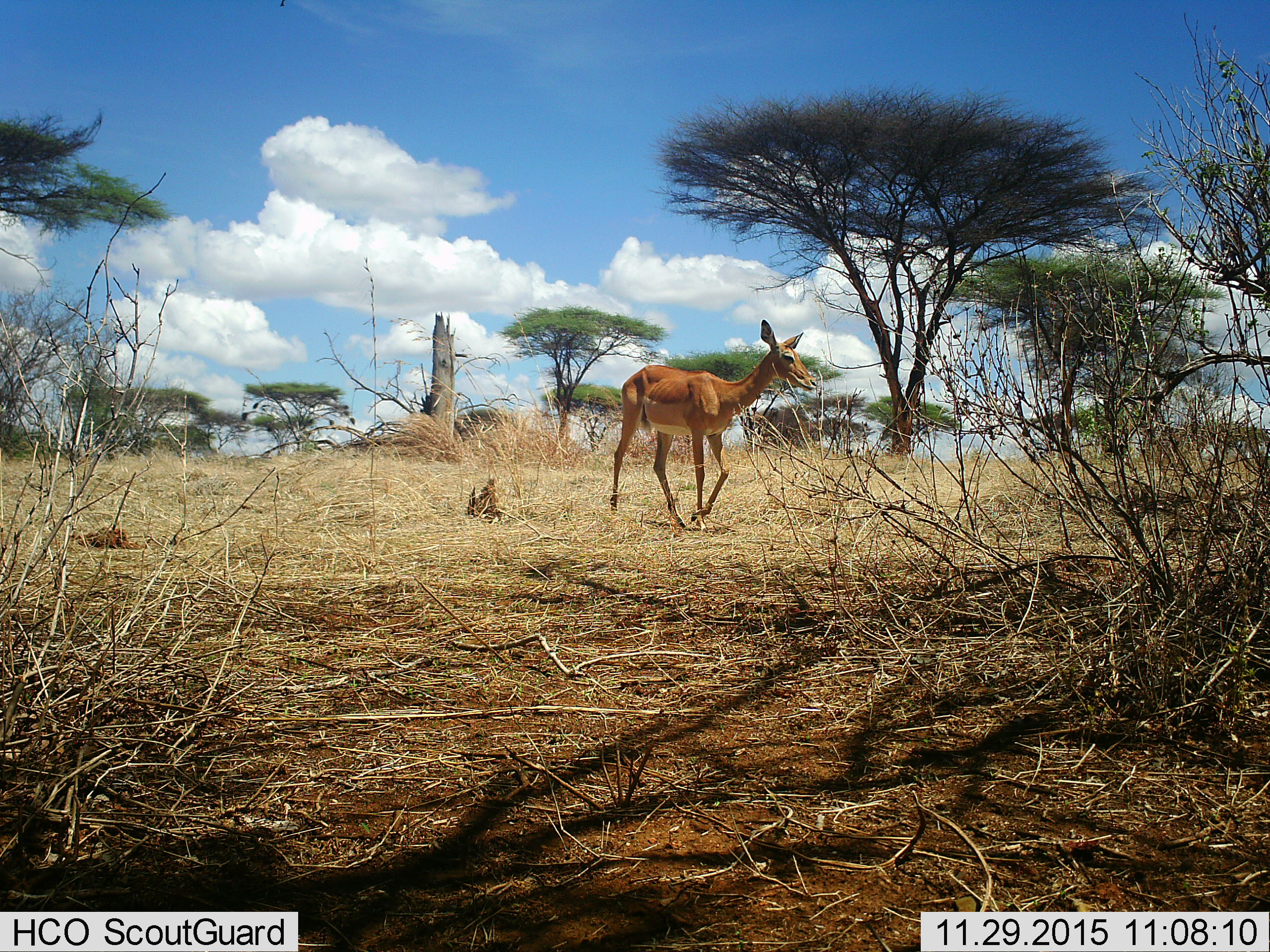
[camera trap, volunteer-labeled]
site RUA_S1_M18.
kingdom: Animalia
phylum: Chordata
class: Mammalia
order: Artiodactyla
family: Bovidae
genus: Aepyceros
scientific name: Aepyceros melampus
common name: impala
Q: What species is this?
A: Impala (Aepyceros melampus).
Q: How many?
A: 1.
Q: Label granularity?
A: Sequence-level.